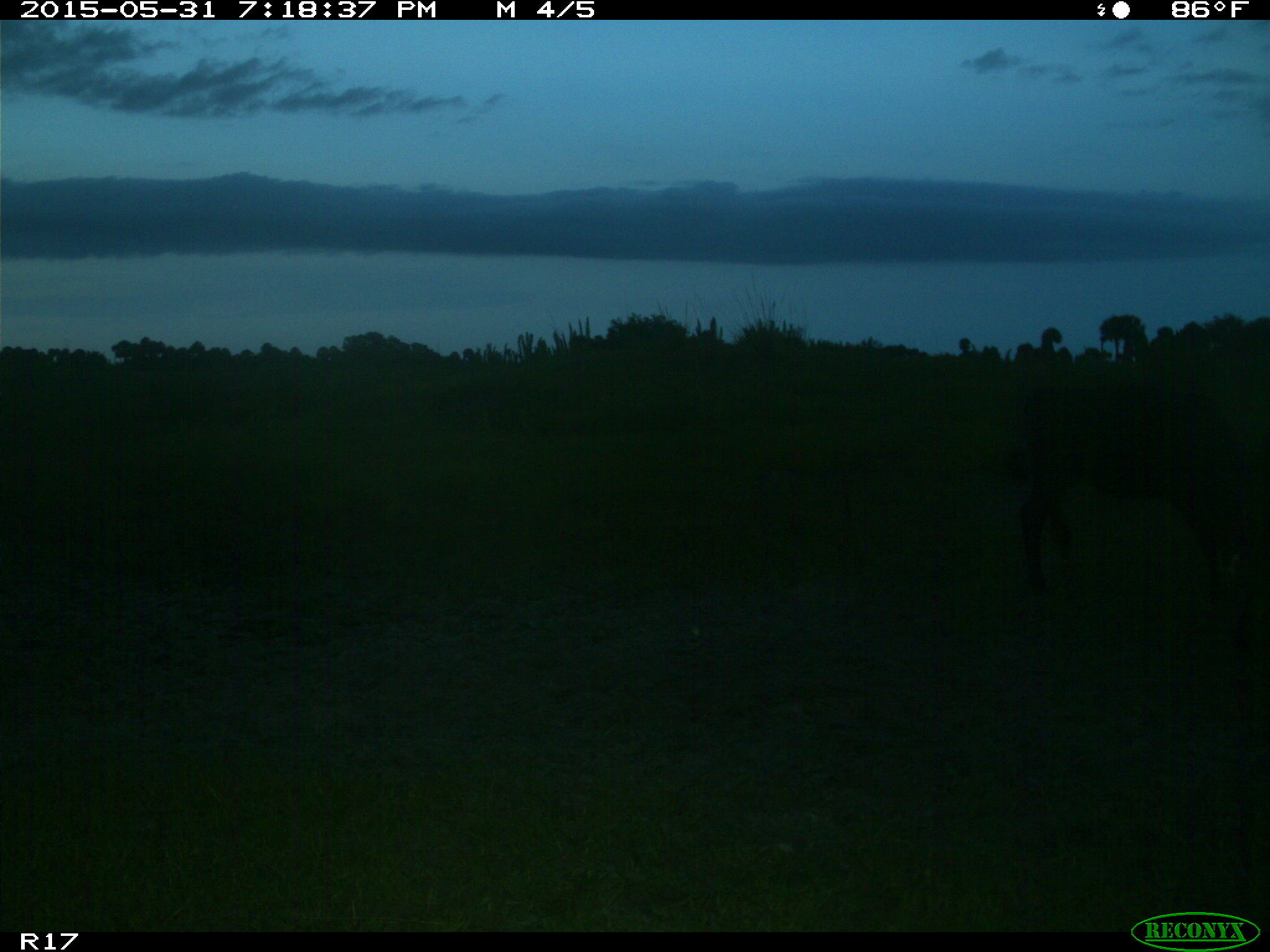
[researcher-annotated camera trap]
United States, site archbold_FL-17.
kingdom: Animalia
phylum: Chordata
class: Mammalia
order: Artiodactyla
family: Bovidae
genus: Bos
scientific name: Bos taurus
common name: domestic cow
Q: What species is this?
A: Bos taurus (domestic cow).